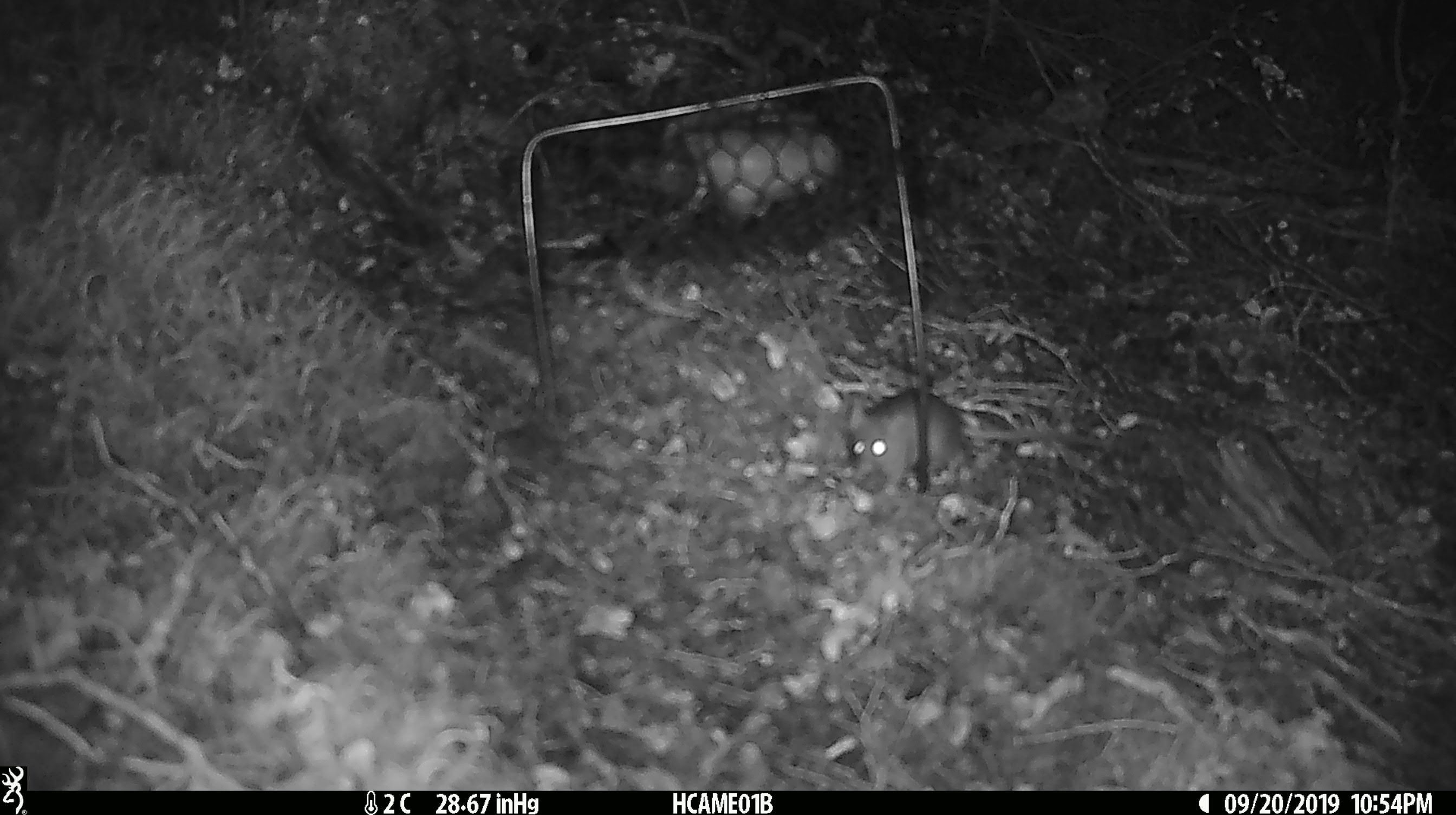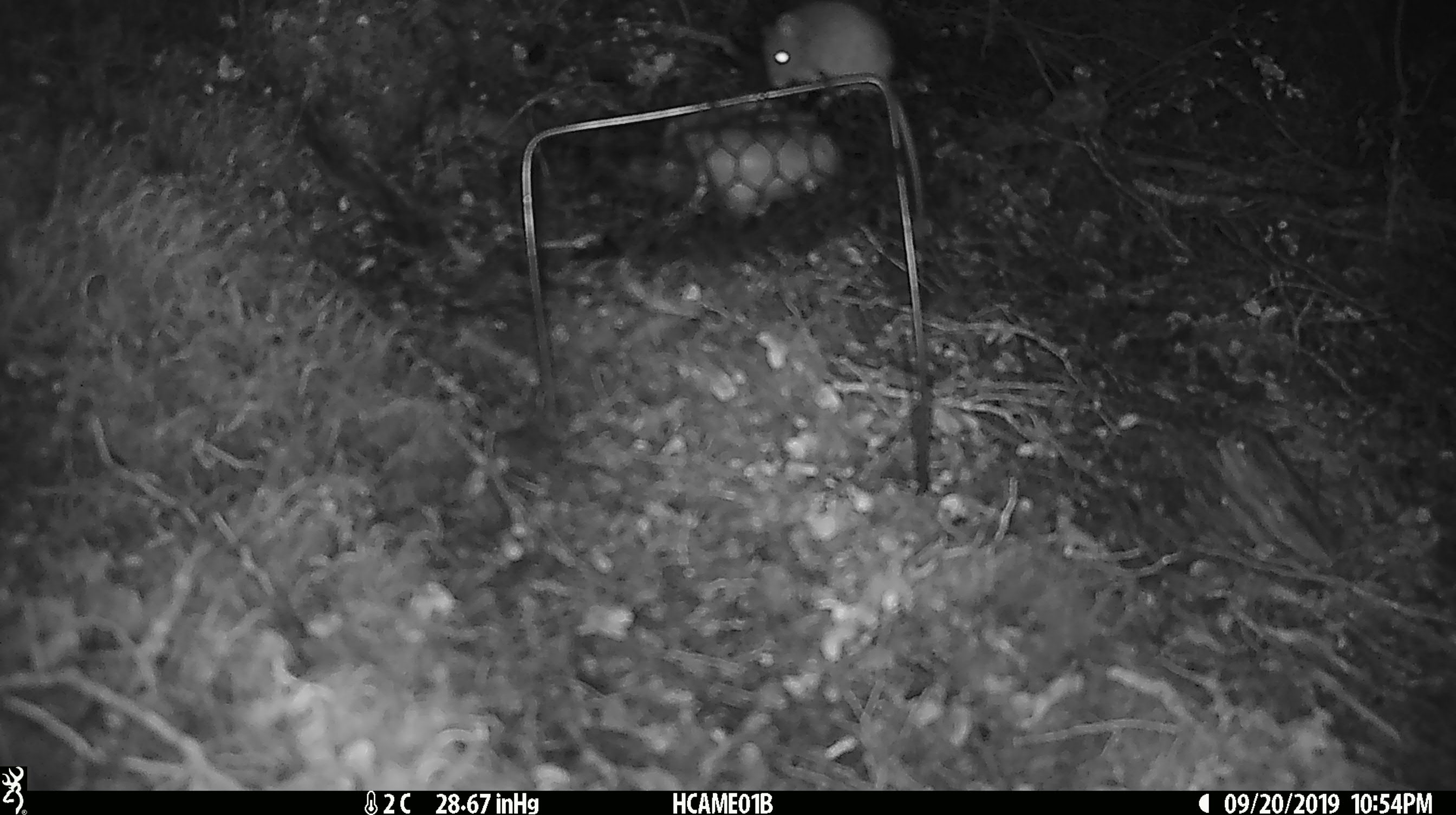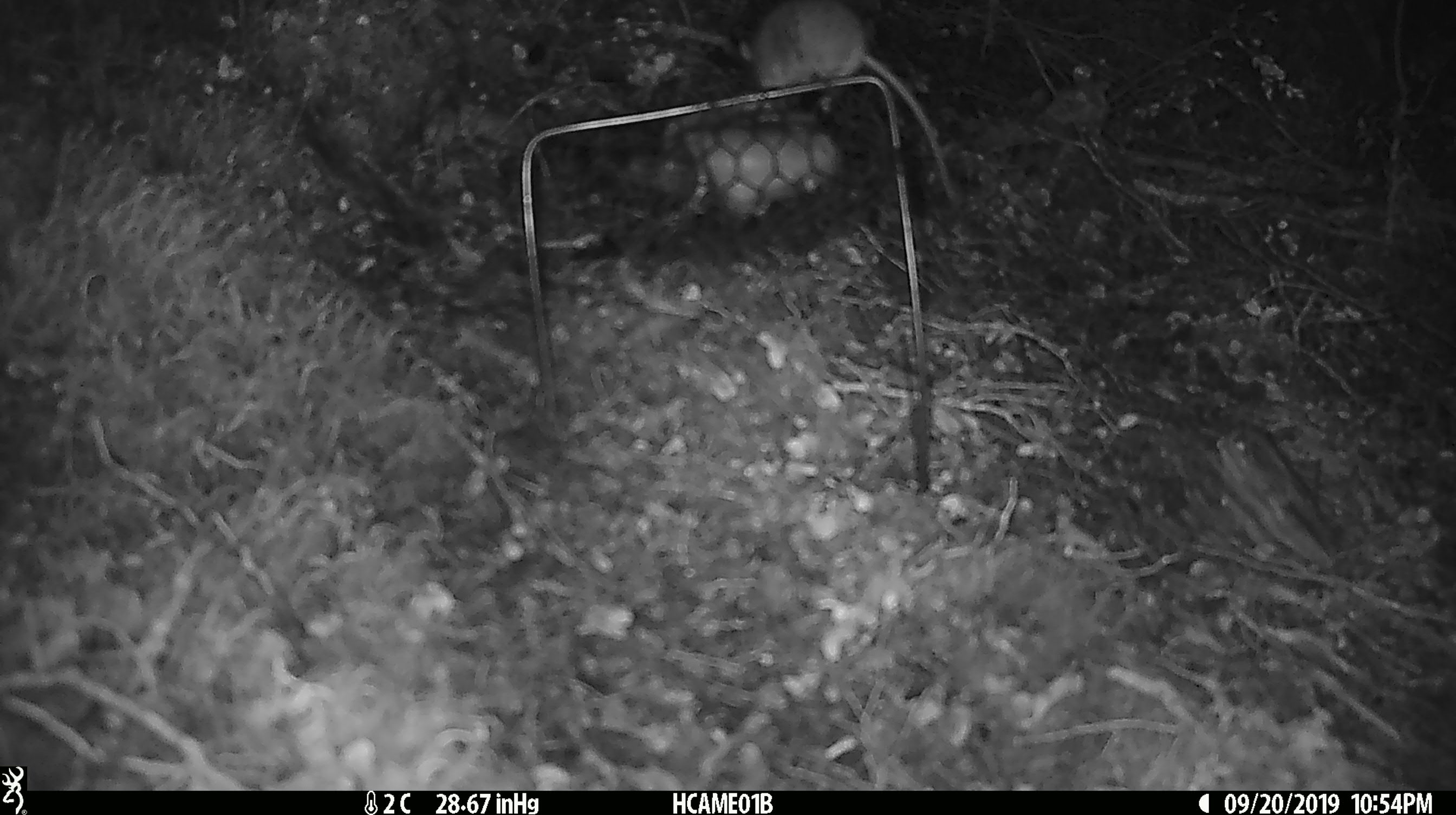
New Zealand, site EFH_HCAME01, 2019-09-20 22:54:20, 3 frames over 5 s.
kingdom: Animalia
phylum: Chordata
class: Mammalia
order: Rodentia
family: Muridae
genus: Mus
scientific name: Mus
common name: mouse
Mouse (Mus).